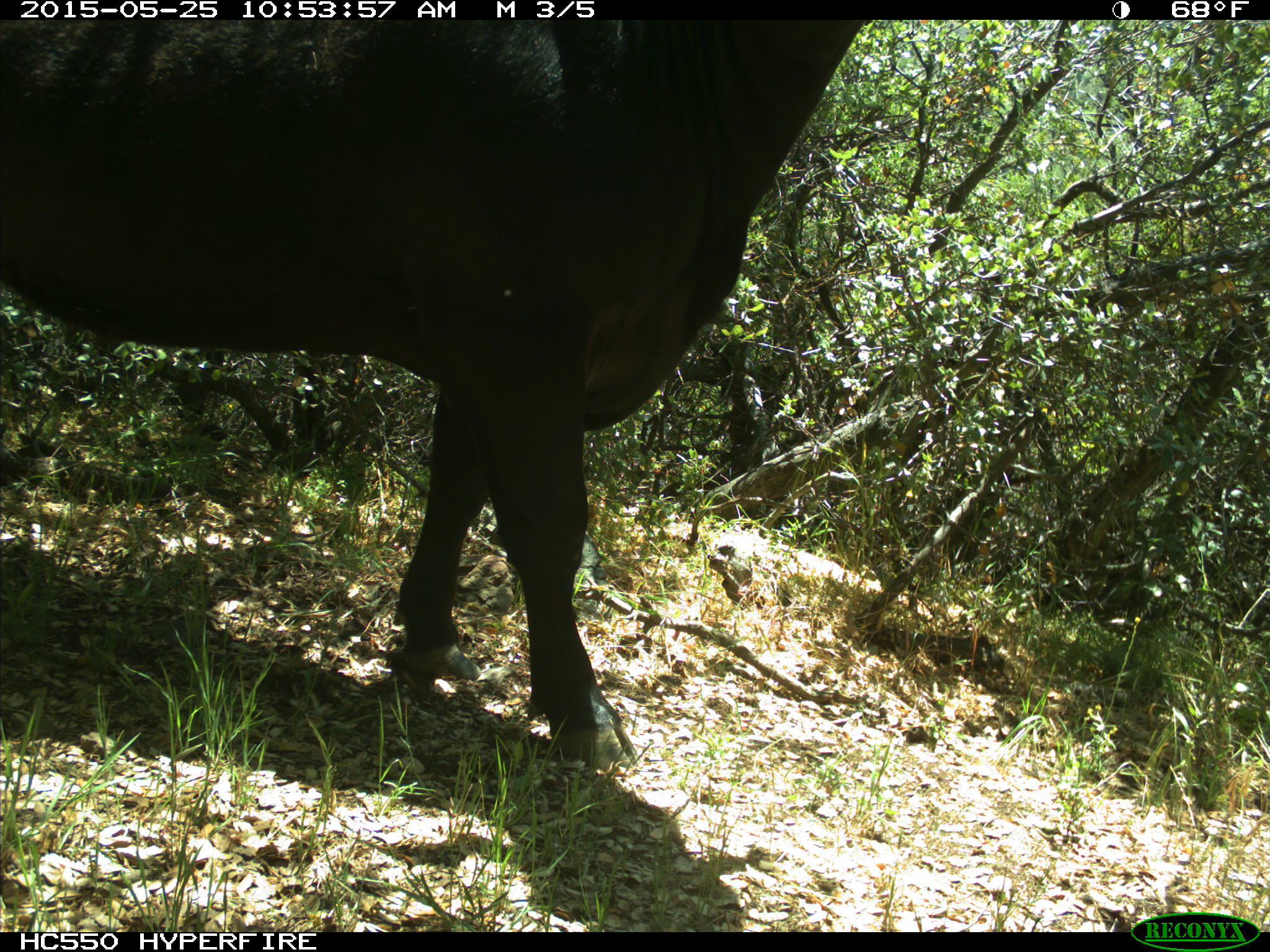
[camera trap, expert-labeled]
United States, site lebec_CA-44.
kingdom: Animalia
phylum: Chordata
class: Mammalia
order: Artiodactyla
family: Bovidae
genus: Bos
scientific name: Bos taurus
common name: domestic cow